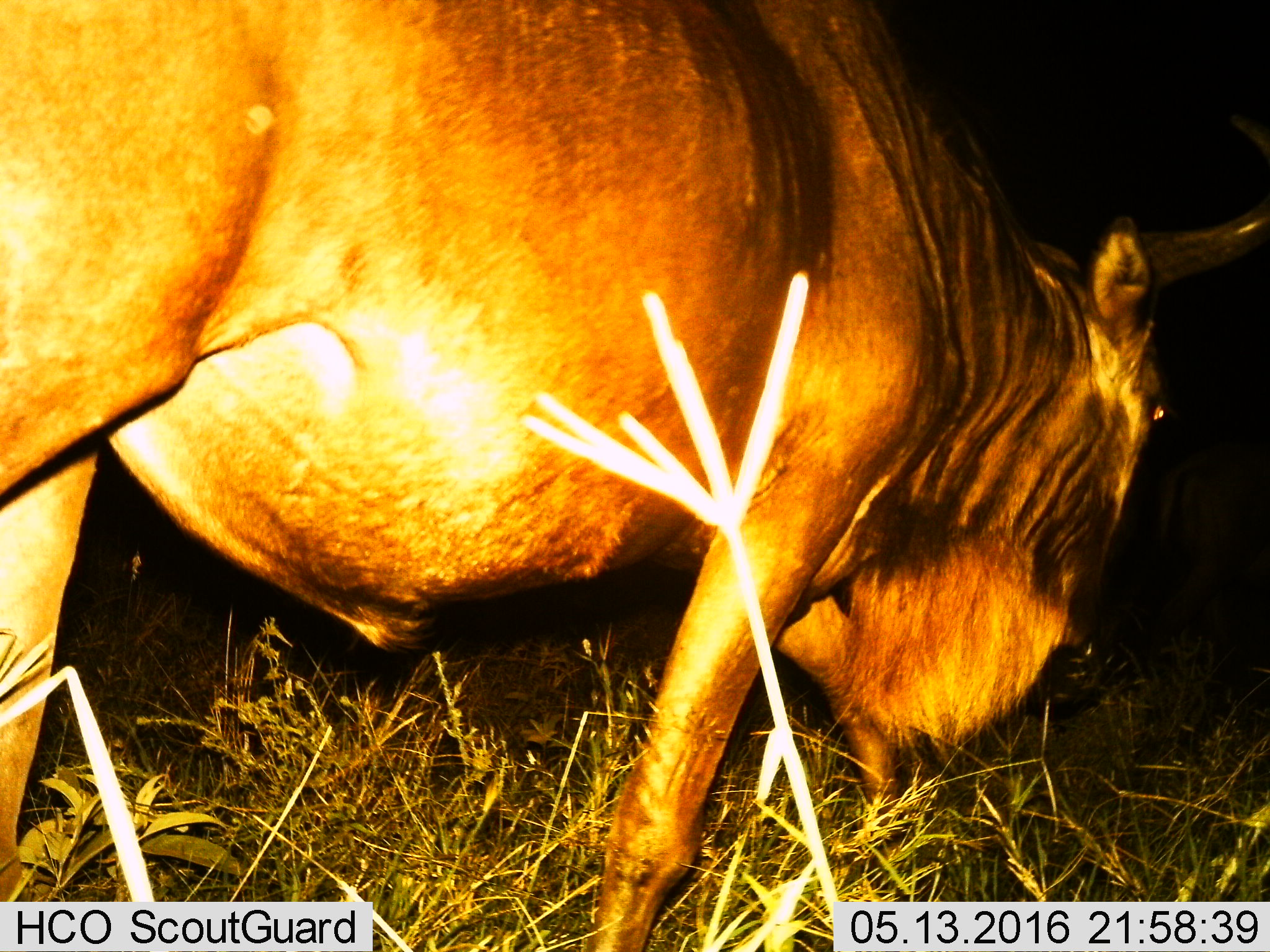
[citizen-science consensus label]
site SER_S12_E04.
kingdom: Animalia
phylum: Chordata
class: Mammalia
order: Artiodactyla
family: Bovidae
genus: Connochaetes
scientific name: Connochaetes taurinus taurinus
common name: blue wildebeest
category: wildebeestblue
Wildebeestblue (blue wildebeest) (Connochaetes taurinus taurinus), count 1. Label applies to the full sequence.